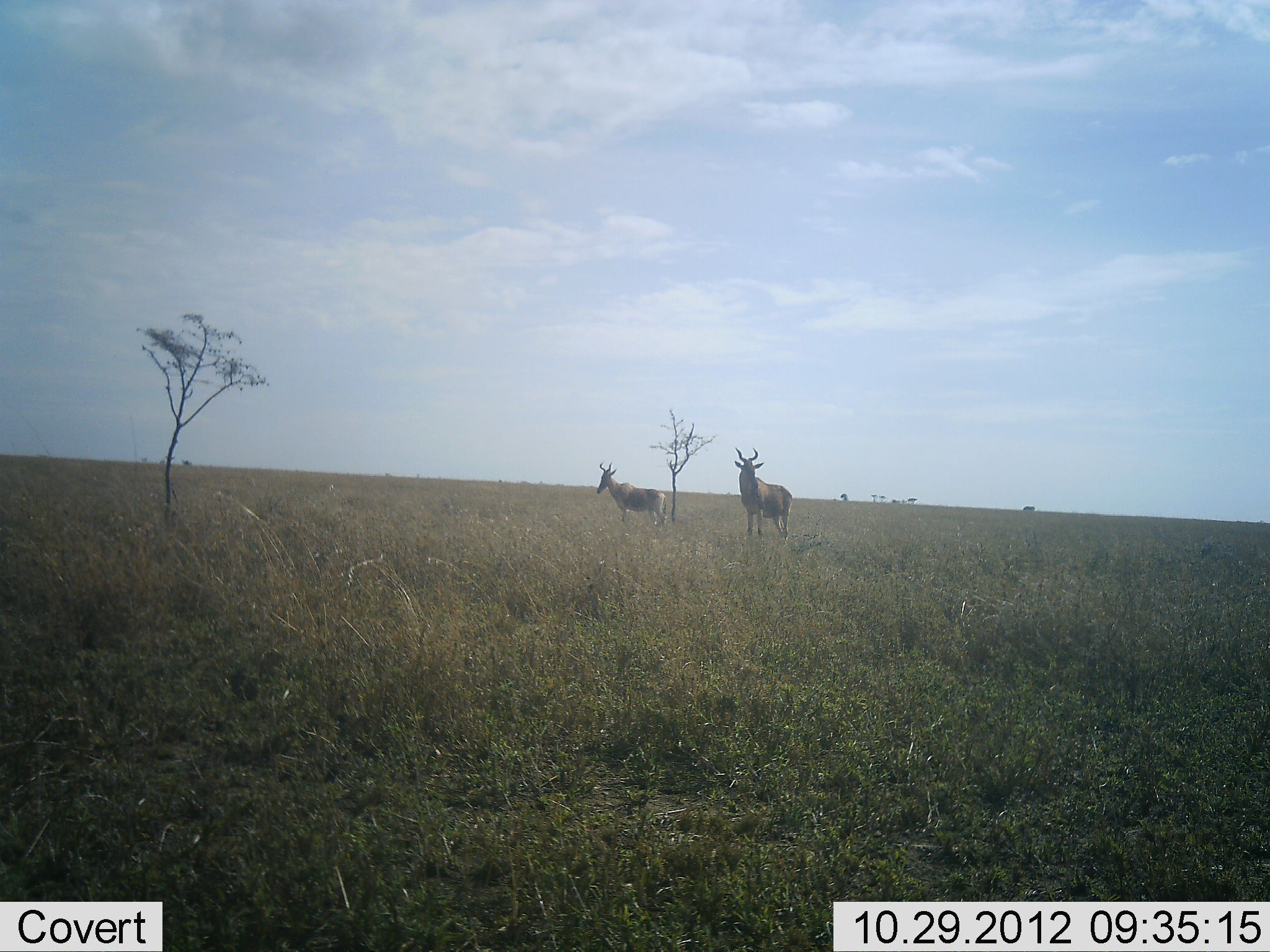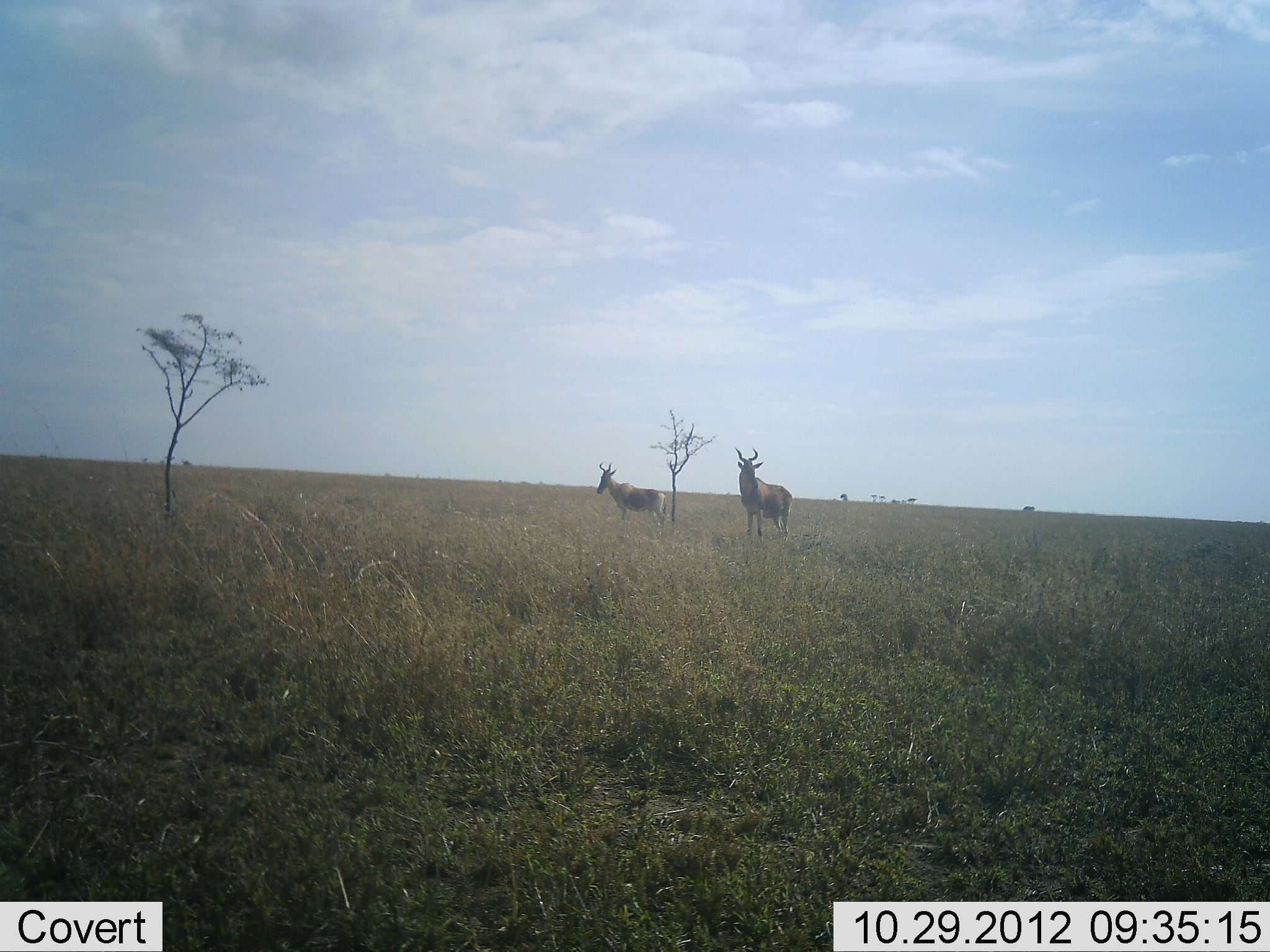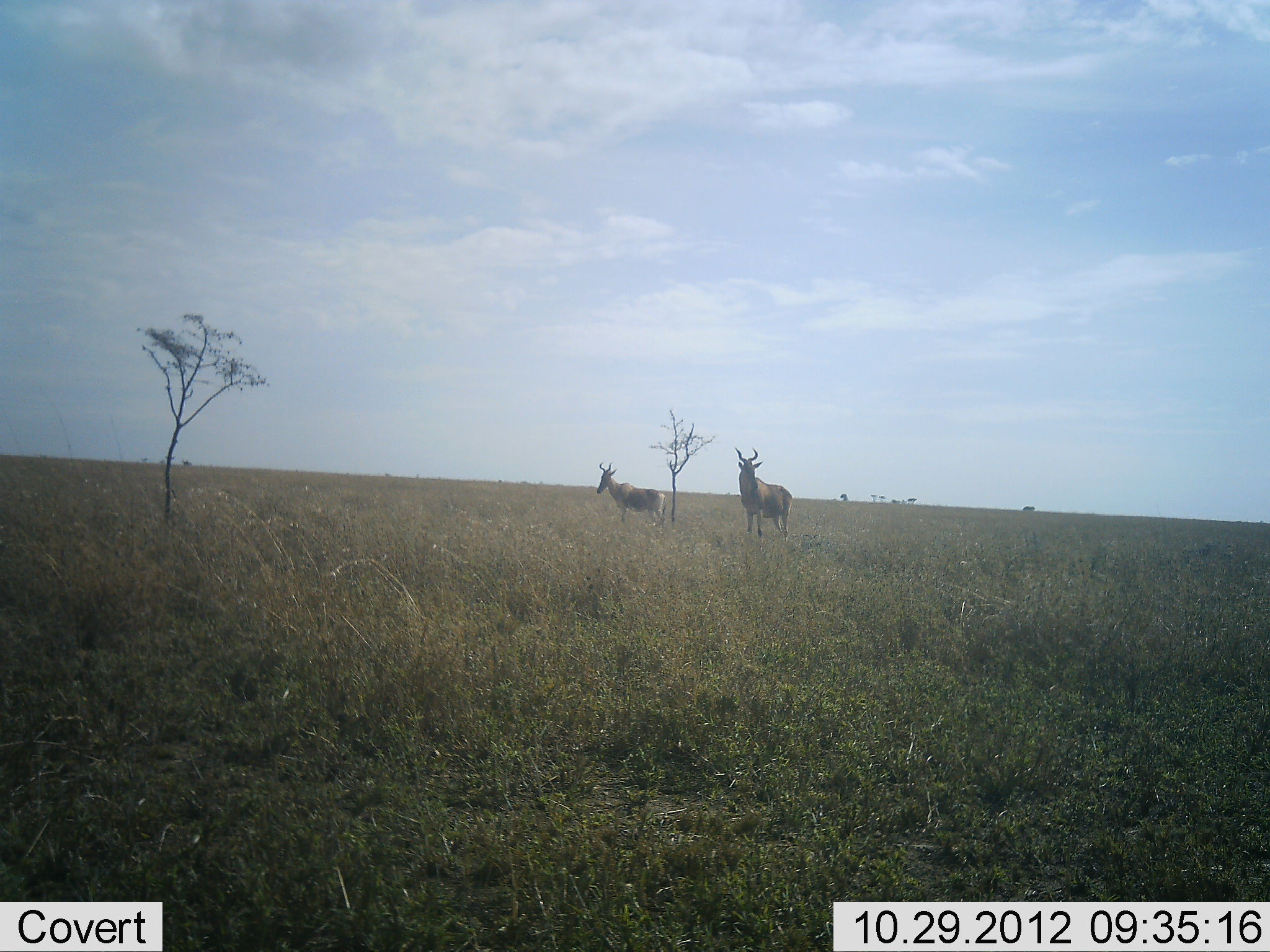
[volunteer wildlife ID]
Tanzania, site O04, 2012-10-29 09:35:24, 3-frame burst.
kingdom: Animalia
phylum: Chordata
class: Mammalia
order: Artiodactyla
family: Bovidae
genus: Alcelaphus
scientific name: Alcelaphus buselaphus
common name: hartebeest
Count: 2.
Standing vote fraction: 100%.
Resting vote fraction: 0%.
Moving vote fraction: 0%.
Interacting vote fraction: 0%.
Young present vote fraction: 0%.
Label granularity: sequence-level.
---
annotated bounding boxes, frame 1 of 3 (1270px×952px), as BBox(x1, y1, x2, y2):
animal: BBox(734, 446, 793, 545); BBox(596, 461, 670, 529)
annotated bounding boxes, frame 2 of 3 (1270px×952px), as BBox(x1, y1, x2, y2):
animal: BBox(733, 446, 793, 544); BBox(596, 461, 668, 529)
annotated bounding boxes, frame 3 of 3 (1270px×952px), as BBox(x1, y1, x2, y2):
animal: BBox(734, 446, 794, 542); BBox(596, 460, 668, 531)